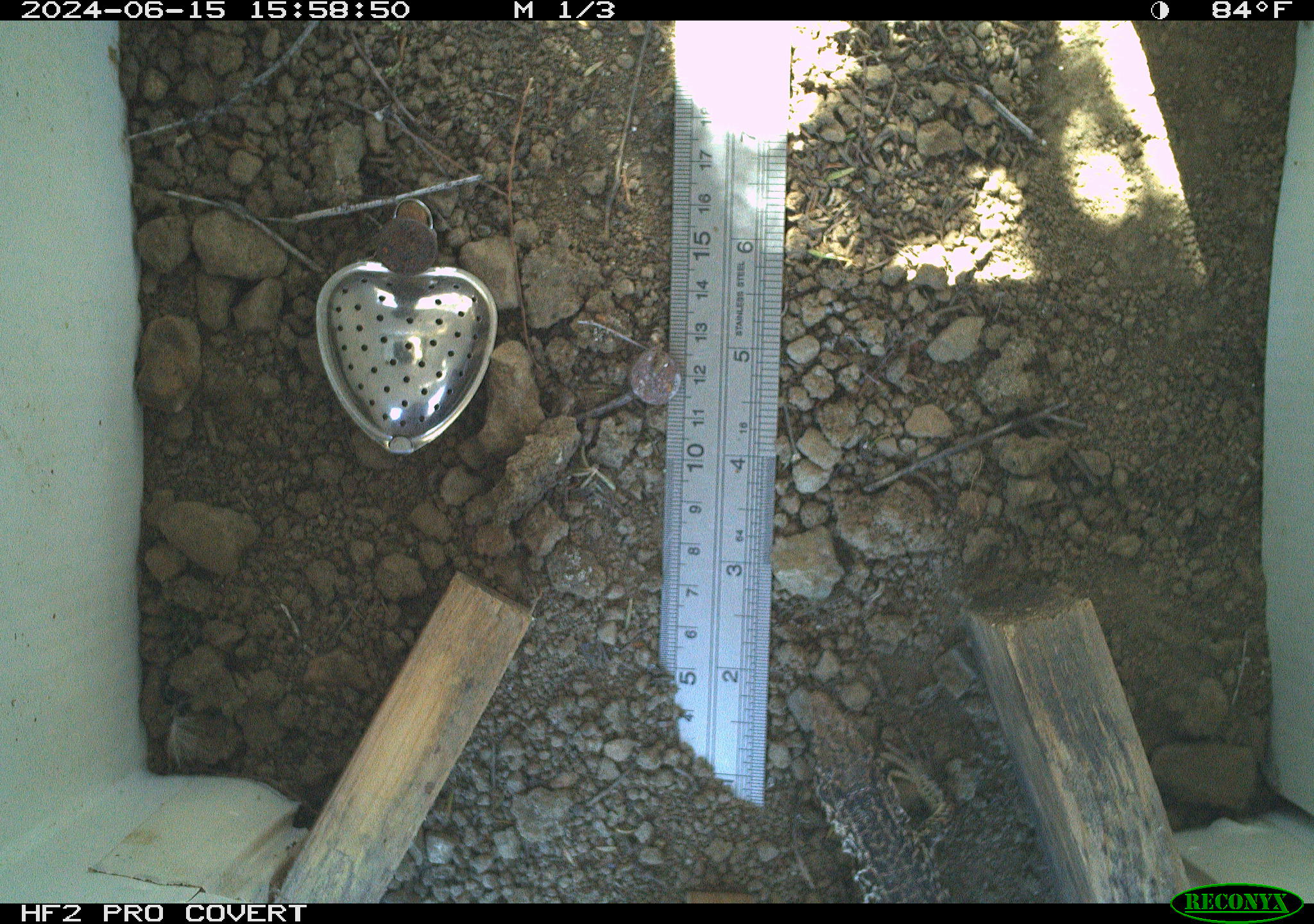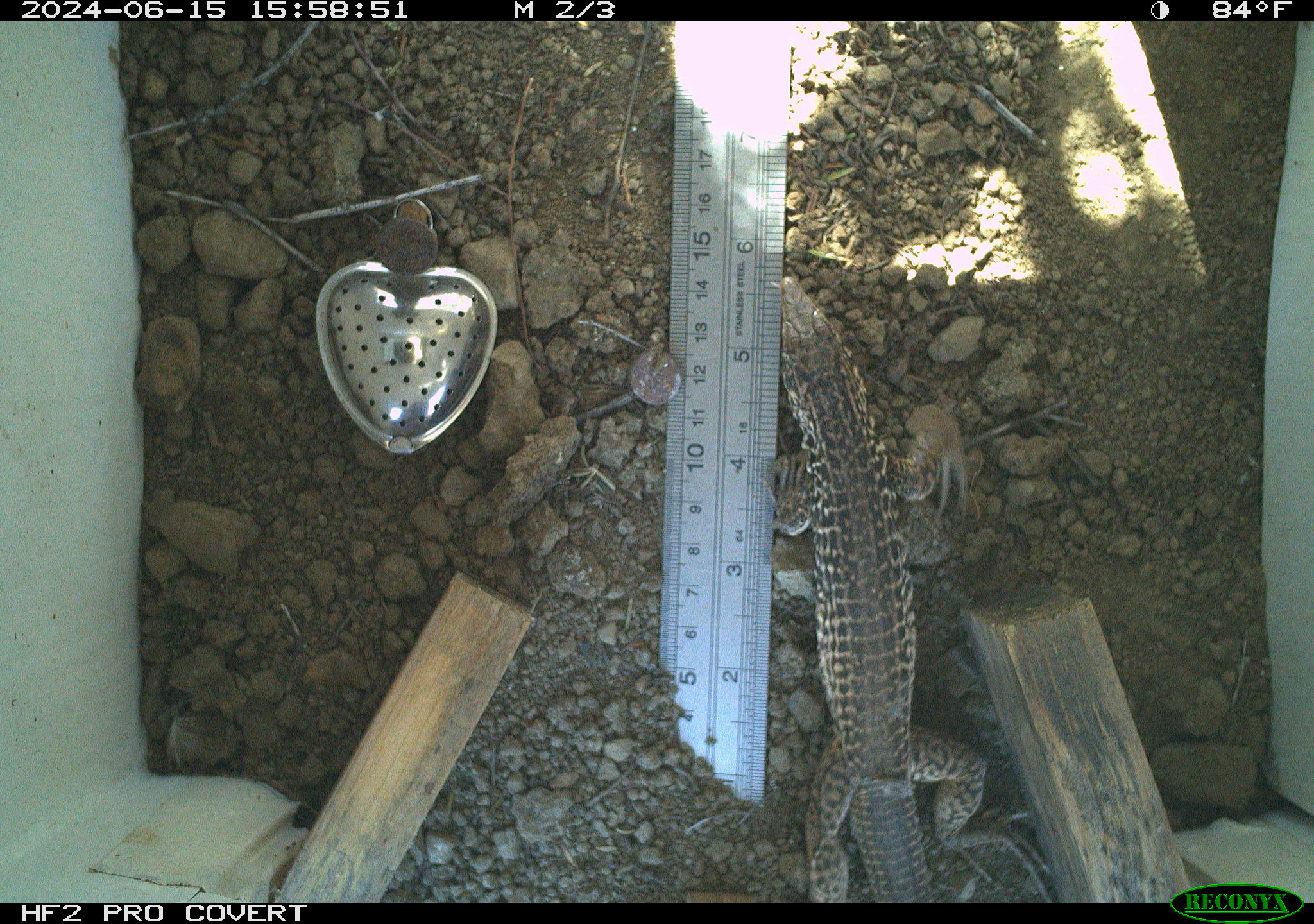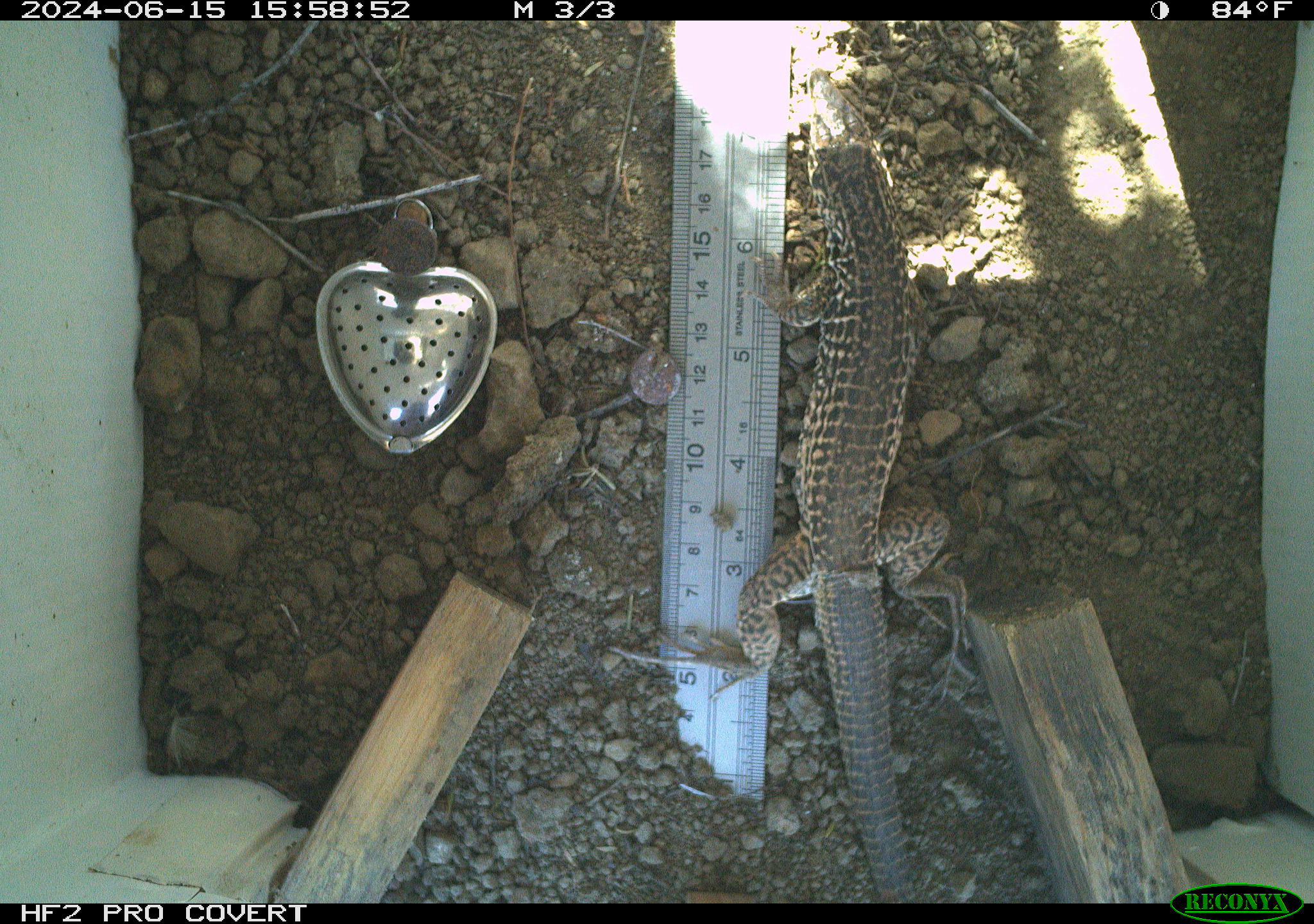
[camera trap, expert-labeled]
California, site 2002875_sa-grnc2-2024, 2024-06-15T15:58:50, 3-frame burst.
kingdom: Animalia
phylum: Chordata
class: Reptilia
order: Squamata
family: Teiidae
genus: Aspidoscelis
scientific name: Aspidoscelis tigris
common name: western whiptail